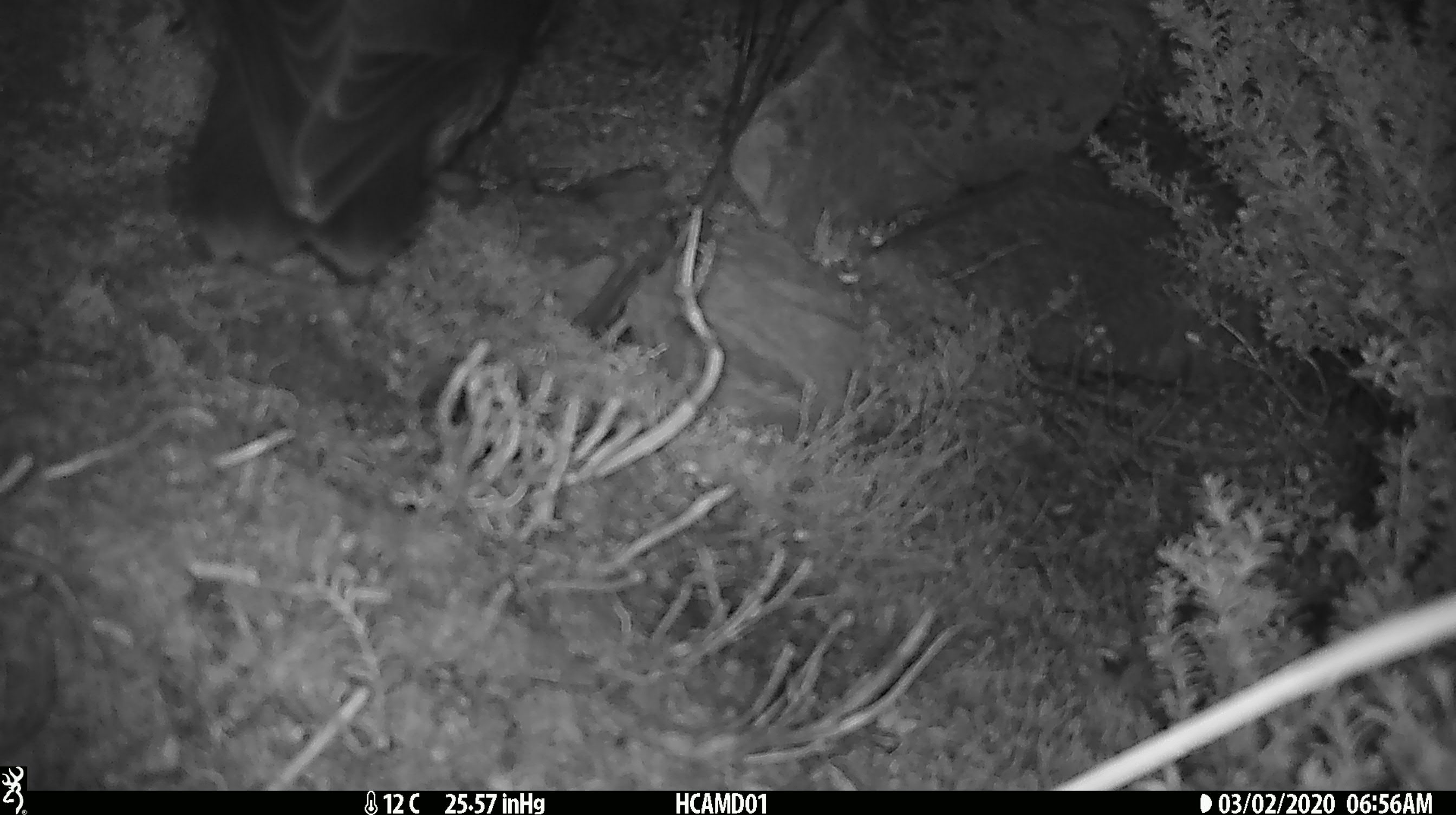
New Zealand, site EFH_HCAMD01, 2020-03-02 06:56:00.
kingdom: Animalia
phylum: Chordata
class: Aves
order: Psittaciformes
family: Strigopidae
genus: Nestor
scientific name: Nestor notabilis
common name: kea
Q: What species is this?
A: Kea (Nestor notabilis).